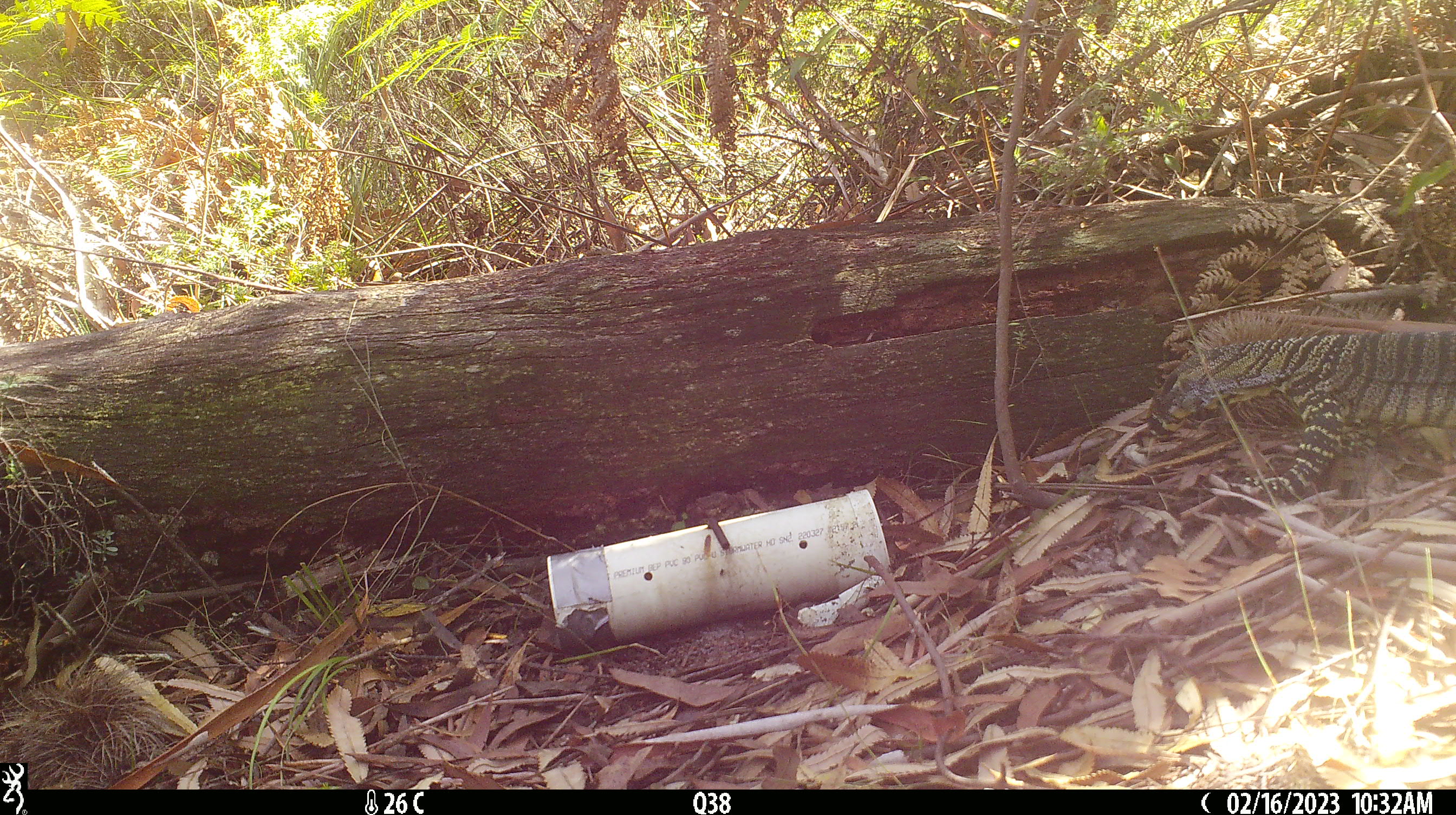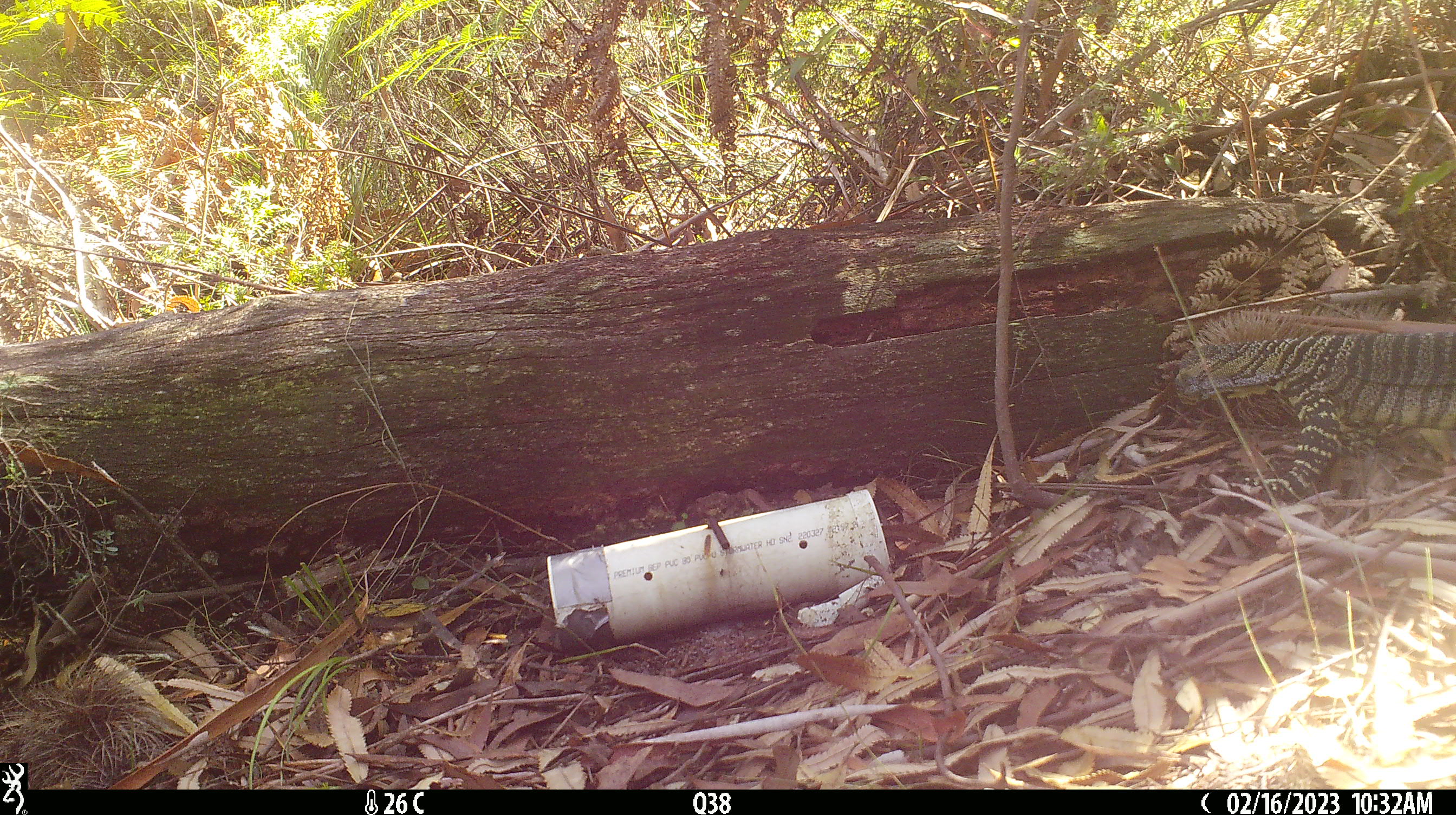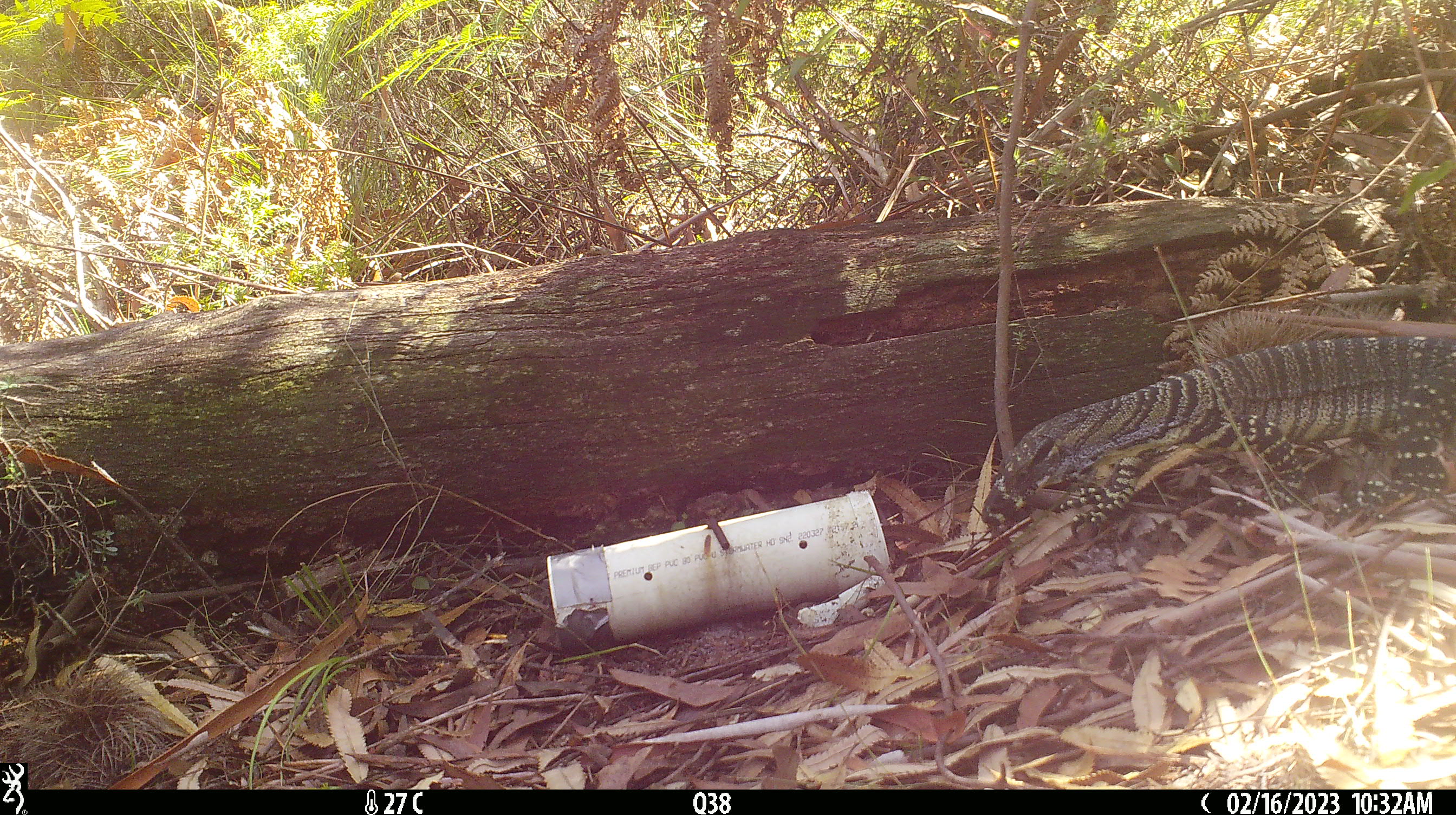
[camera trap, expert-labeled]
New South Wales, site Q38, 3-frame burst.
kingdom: Animalia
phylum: Chordata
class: Reptilia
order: Squamata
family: Varanidae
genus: Varanus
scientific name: Varanus varius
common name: lace monitor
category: goanna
Goanna (lace monitor) (Varanus varius).